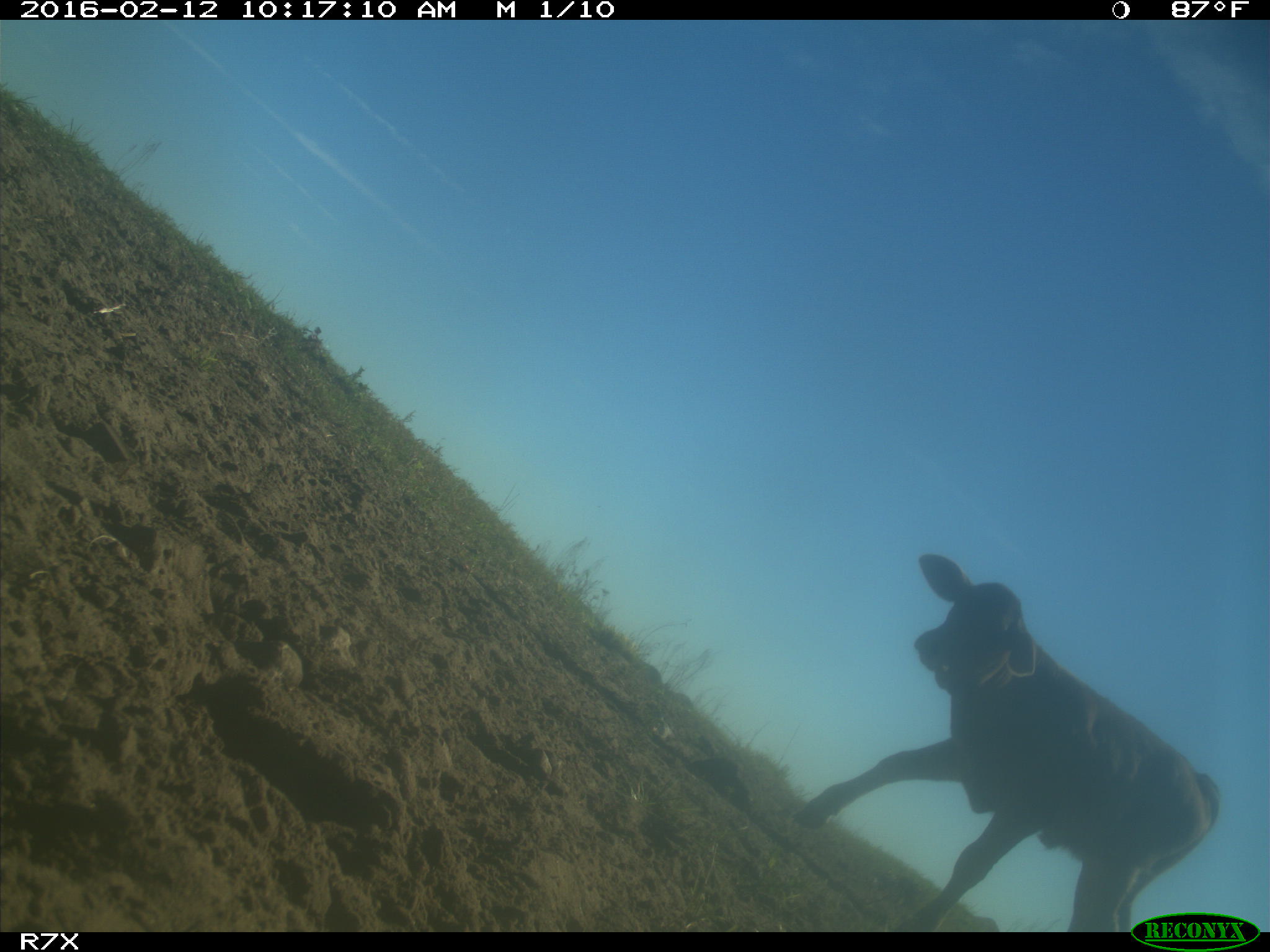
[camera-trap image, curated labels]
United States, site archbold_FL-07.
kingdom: Animalia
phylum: Chordata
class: Mammalia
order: Artiodactyla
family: Bovidae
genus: Bos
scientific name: Bos taurus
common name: domestic cow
Bos taurus (domestic cow).